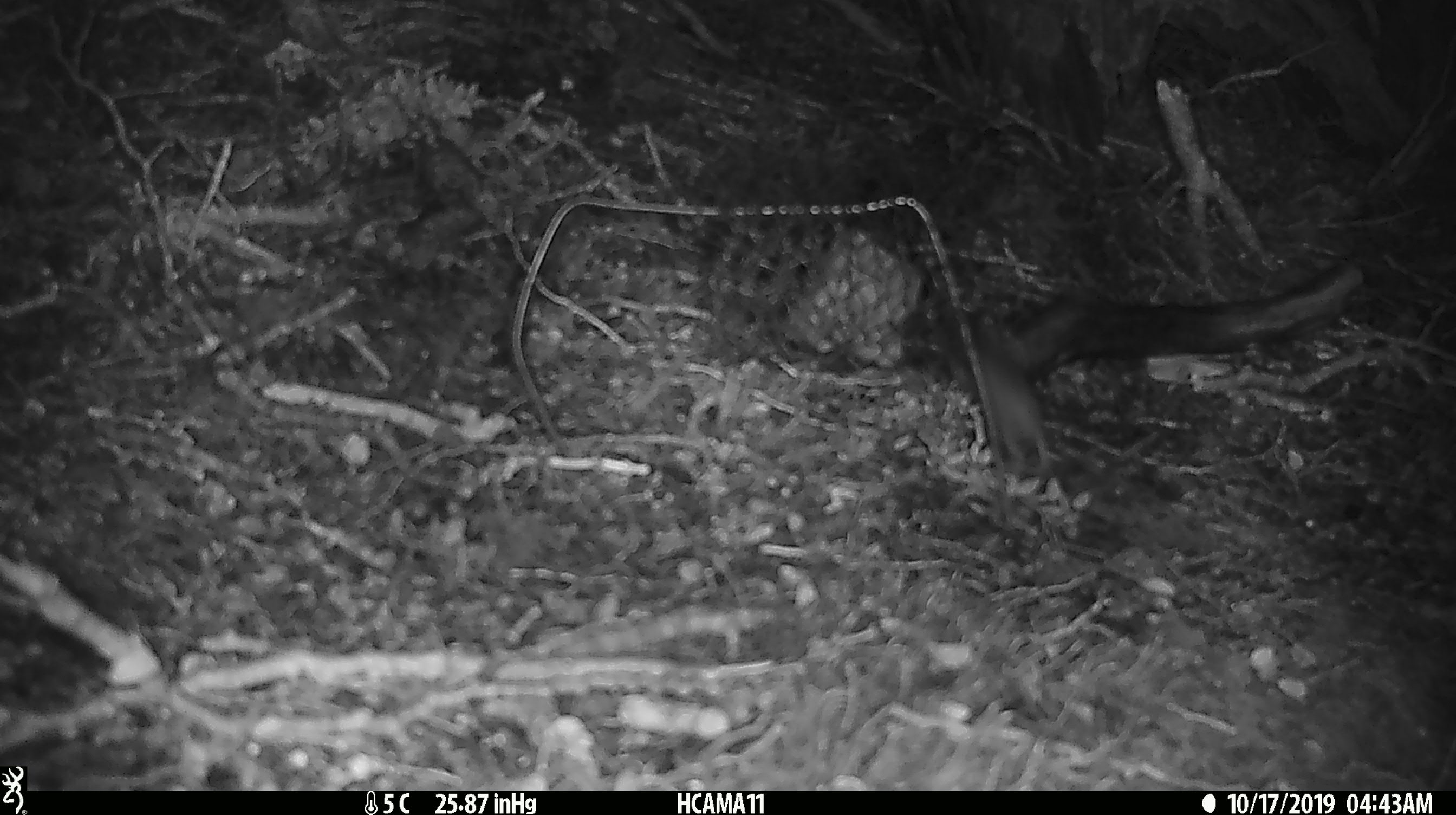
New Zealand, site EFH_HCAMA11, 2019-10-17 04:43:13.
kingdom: Animalia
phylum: Chordata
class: Mammalia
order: Rodentia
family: Muridae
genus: Mus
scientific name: Mus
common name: mouse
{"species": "mouse (Mus)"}